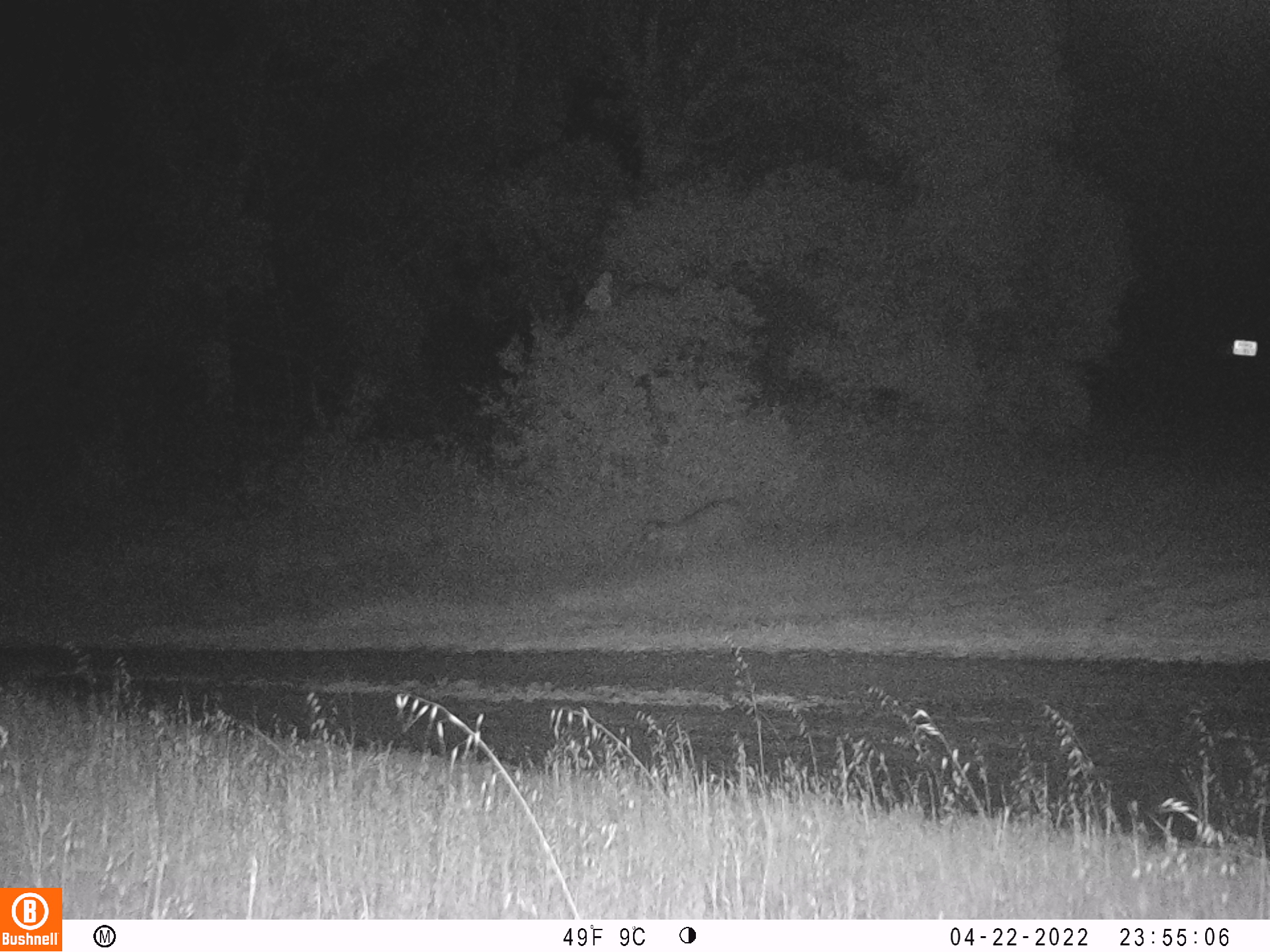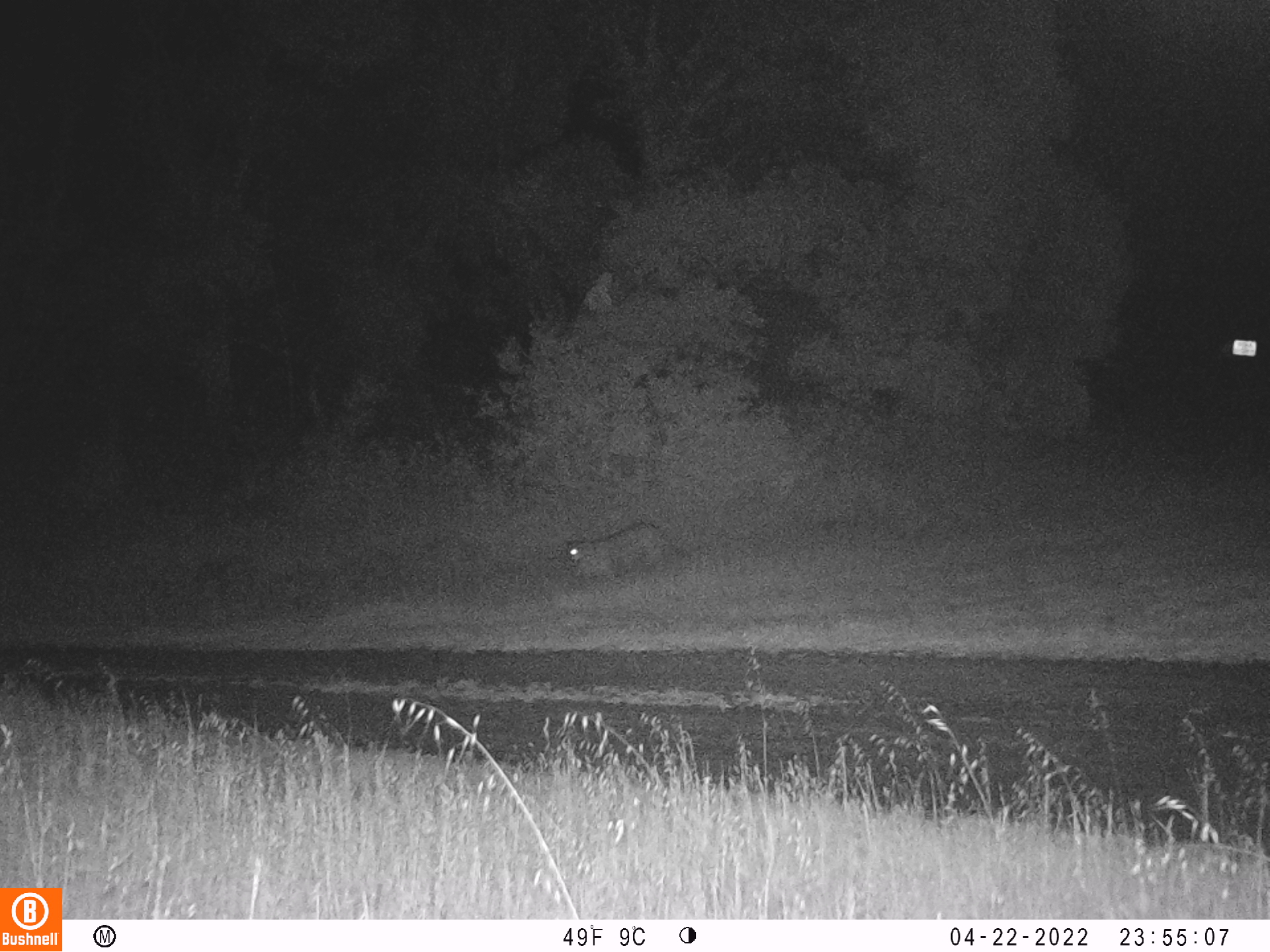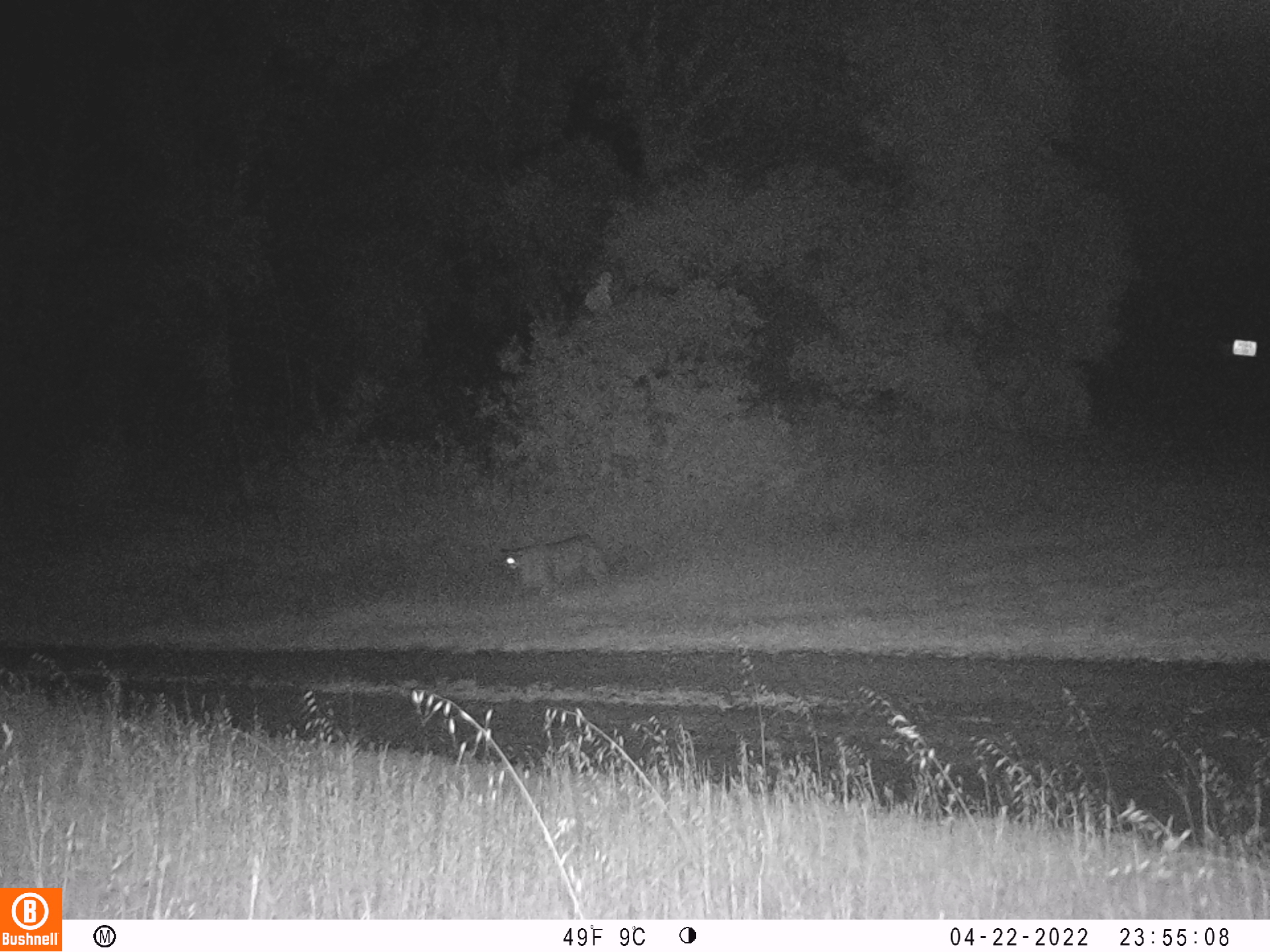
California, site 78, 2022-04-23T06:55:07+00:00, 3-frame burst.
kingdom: Animalia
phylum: Chordata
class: Mammalia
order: Carnivora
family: Felidae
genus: Puma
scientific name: Puma concolor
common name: puma